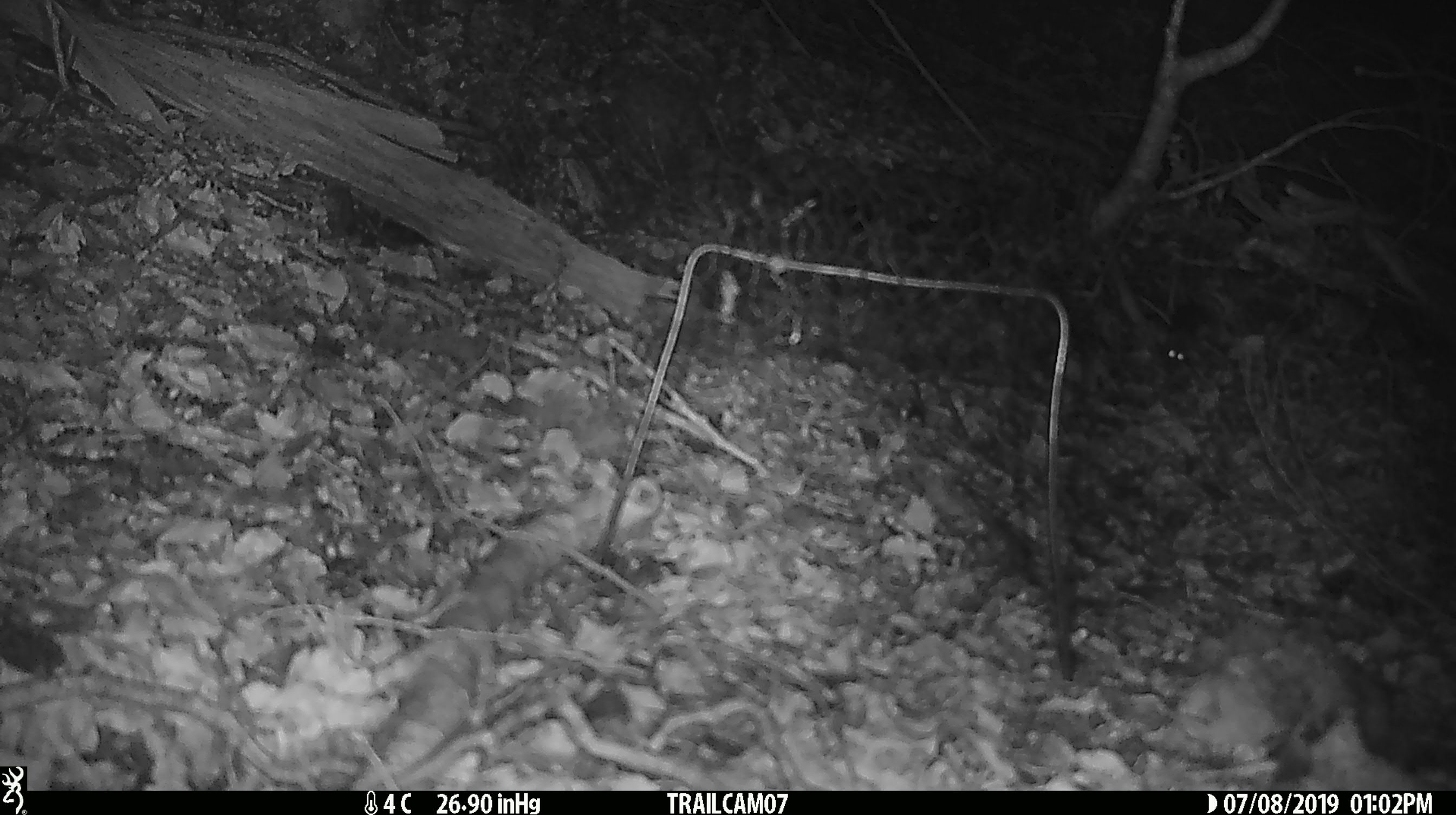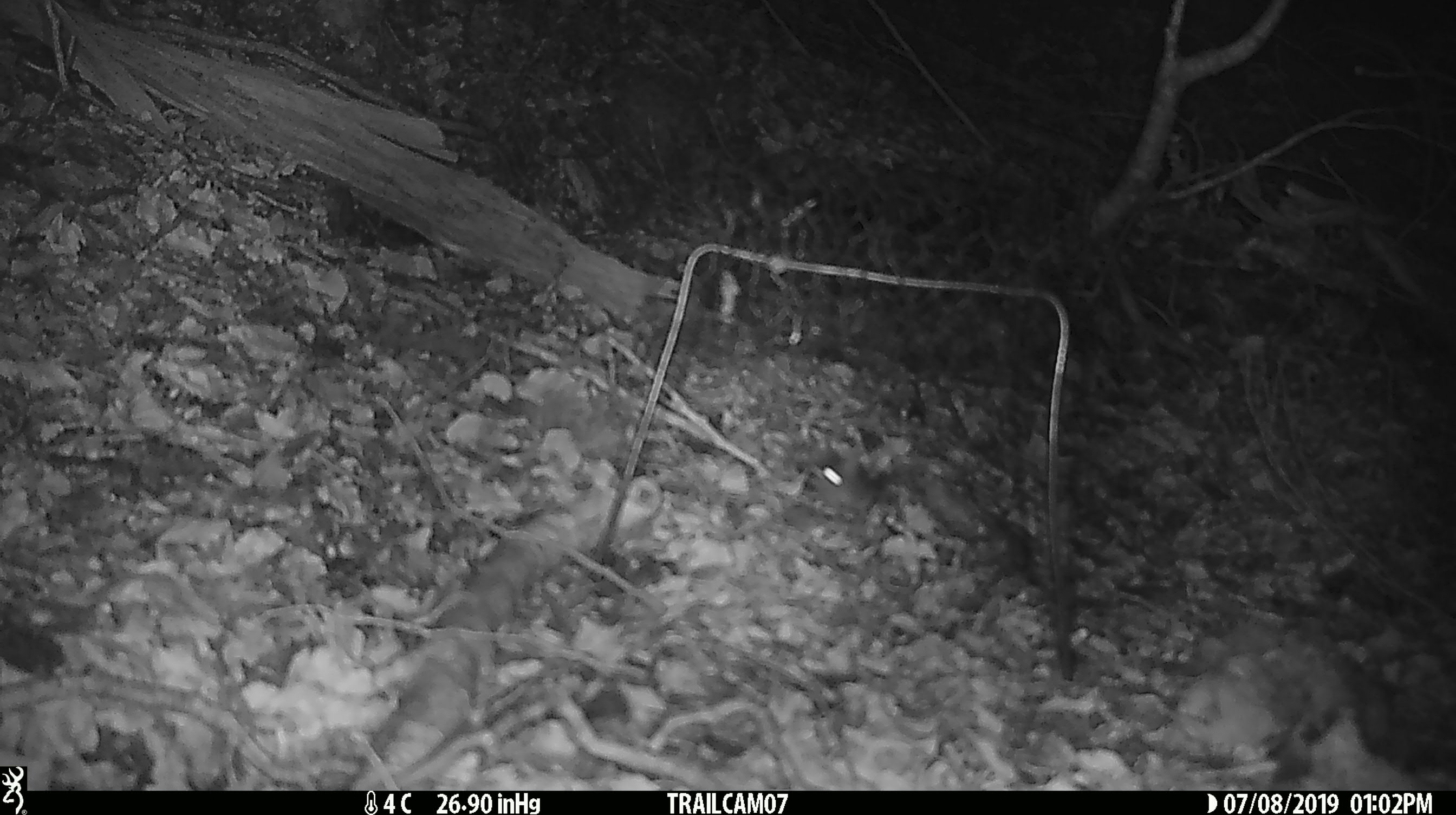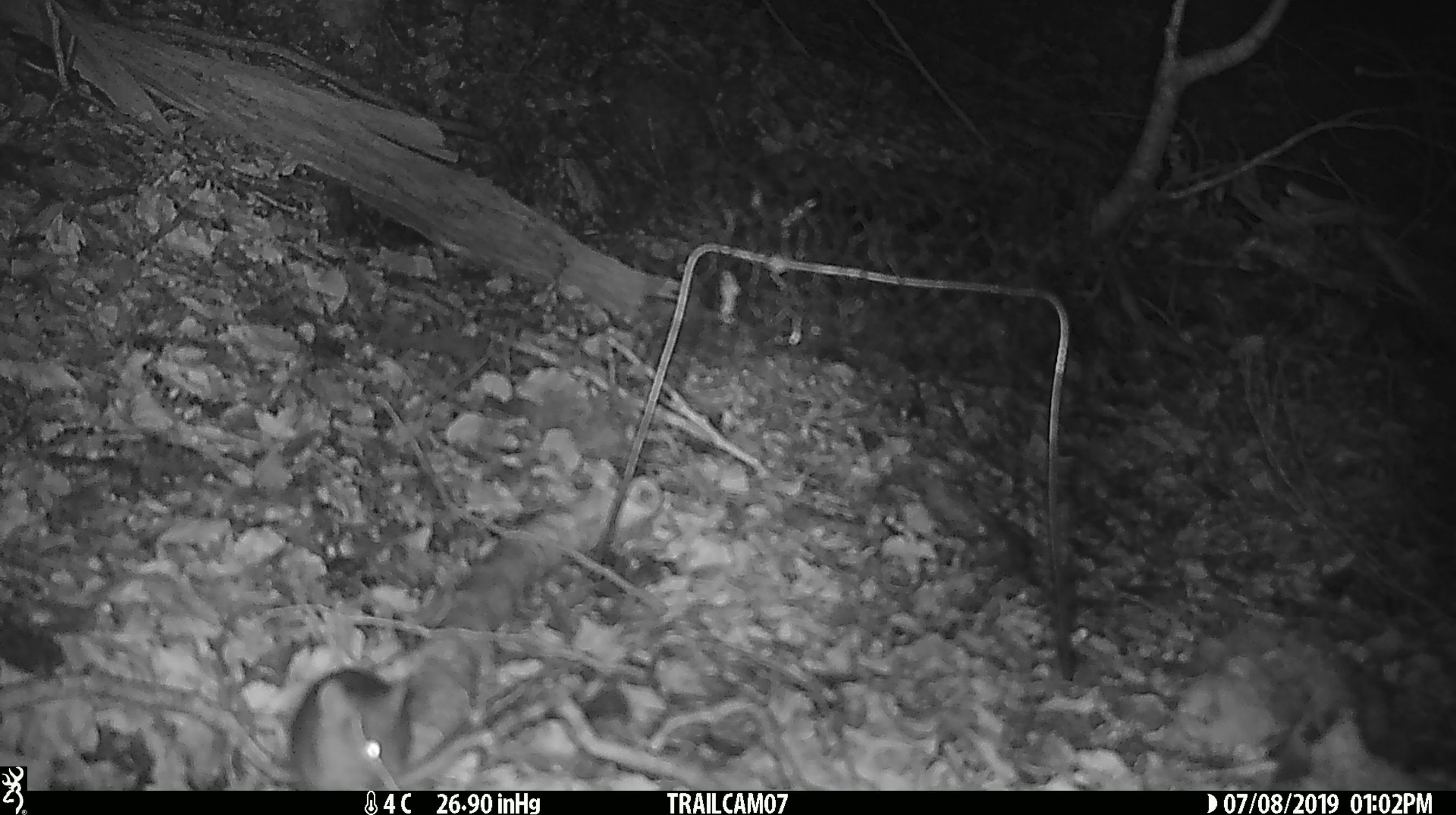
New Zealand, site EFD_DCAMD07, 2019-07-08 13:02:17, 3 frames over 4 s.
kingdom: Animalia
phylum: Chordata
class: Mammalia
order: Rodentia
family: Muridae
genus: Mus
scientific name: Mus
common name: mouse